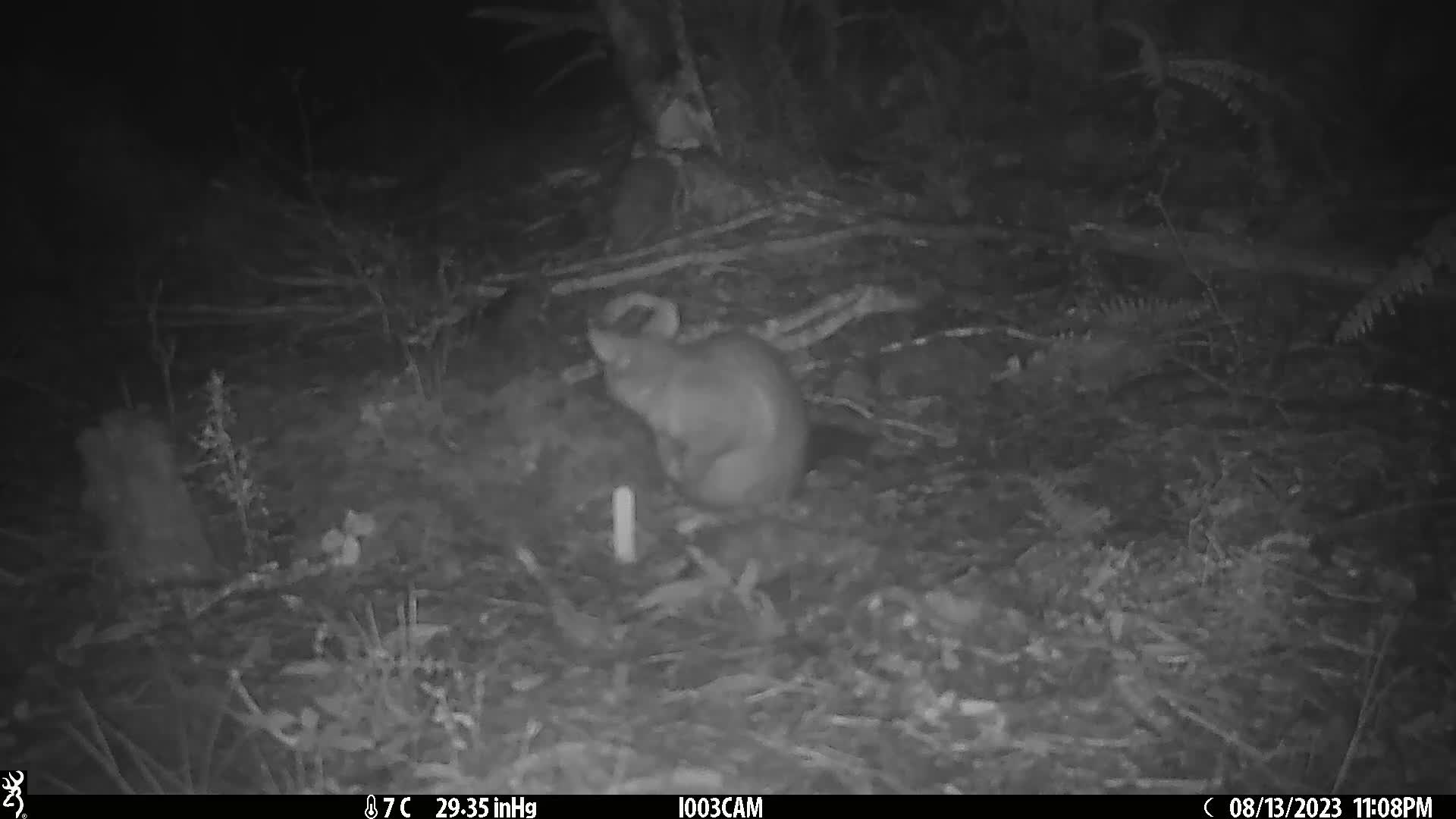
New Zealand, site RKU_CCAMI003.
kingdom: Animalia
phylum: Chordata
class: Mammalia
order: Diprotodontia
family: Phalangeridae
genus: Trichosurus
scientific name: Trichosurus vulpecula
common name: common brushtail possum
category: possum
Possum (common brushtail possum) (Trichosurus vulpecula).